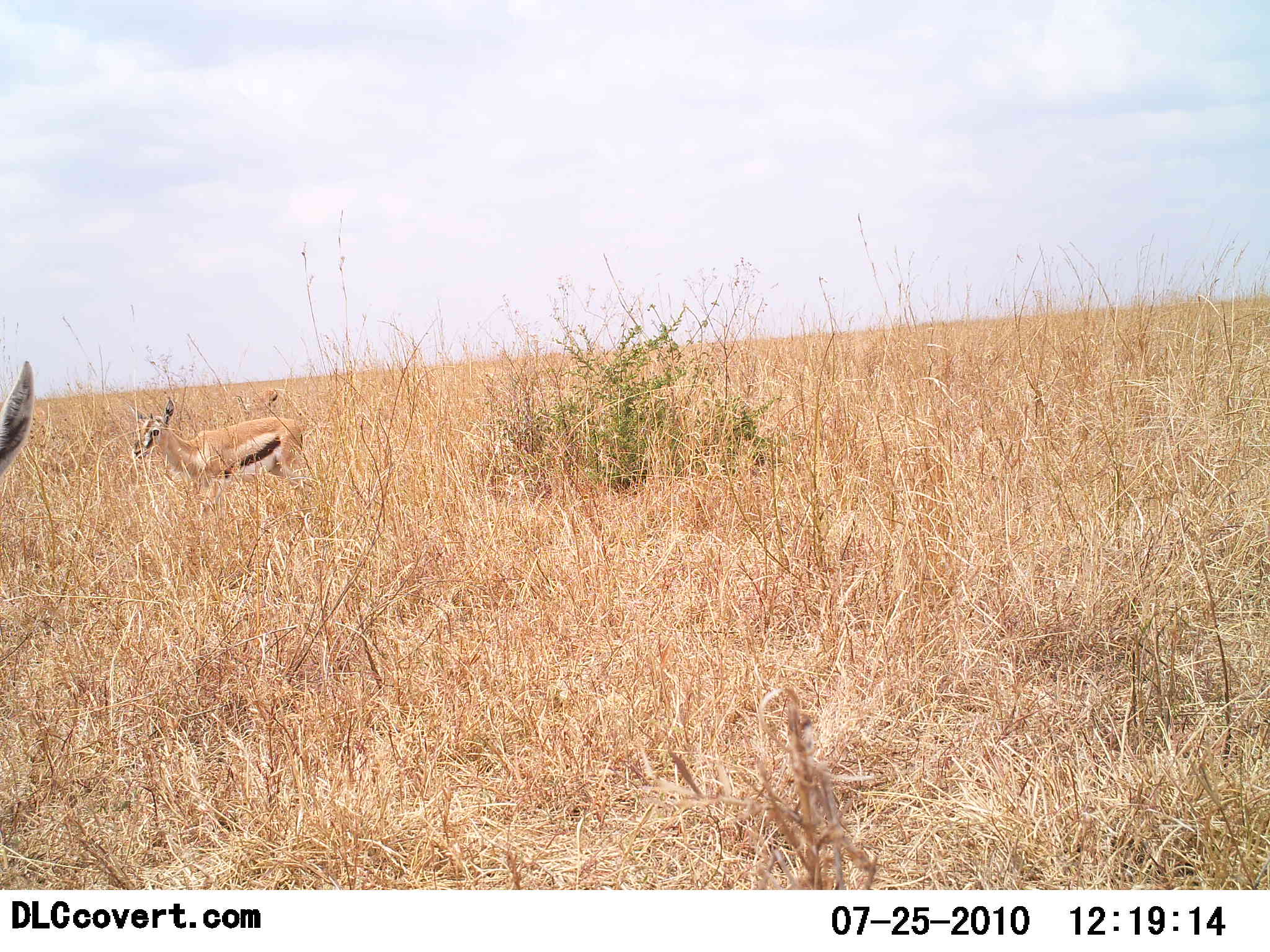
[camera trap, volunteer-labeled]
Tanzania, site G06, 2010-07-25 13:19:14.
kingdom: Animalia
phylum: Chordata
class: Mammalia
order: Artiodactyla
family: Bovidae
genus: Eudorcas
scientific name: Eudorcas thomsonii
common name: thomson's gazelle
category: gazellethomsons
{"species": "gazellethomsons (thomson's gazelle) (Eudorcas thomsonii)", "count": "2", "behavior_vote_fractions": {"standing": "93%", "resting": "0%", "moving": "7%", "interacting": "0%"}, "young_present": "14%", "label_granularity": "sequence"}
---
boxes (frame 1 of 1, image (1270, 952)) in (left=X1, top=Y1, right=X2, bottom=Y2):
animal: (left=131, top=399, right=312, bottom=520); (left=0, top=360, right=35, bottom=484)